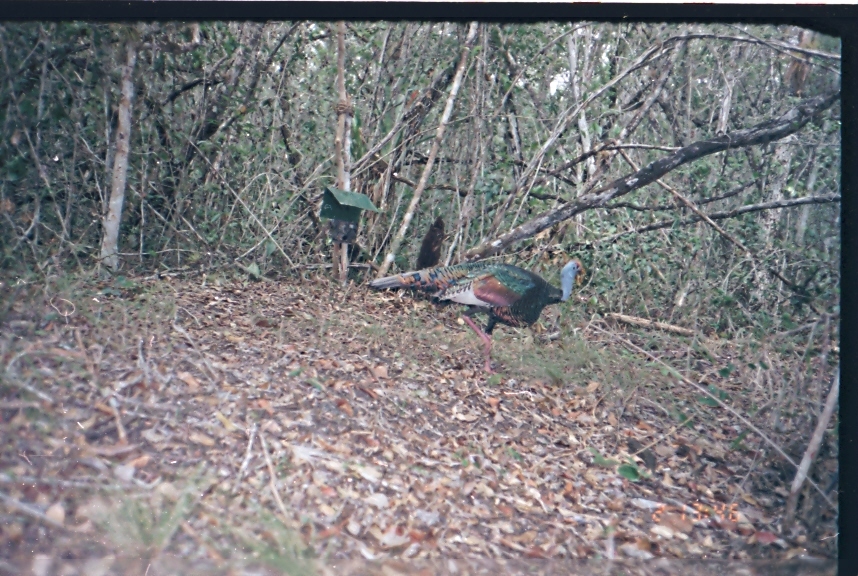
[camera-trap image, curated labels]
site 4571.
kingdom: Animalia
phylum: Chordata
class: Aves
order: Galliformes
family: Phasianidae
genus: Meleagris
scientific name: Meleagris ocellata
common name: ocellated turkey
Meleagris ocellata (ocellated turkey), count 1.